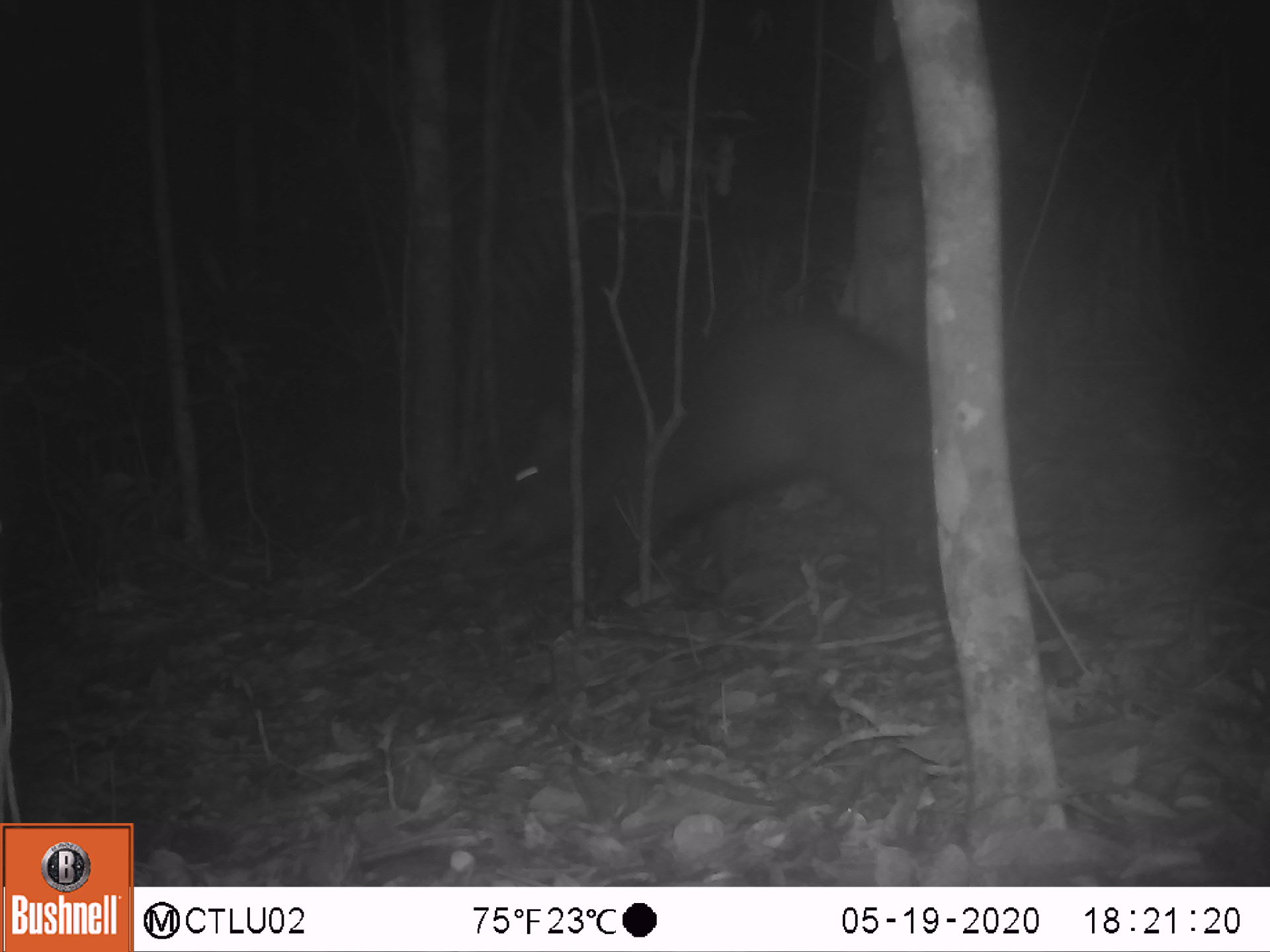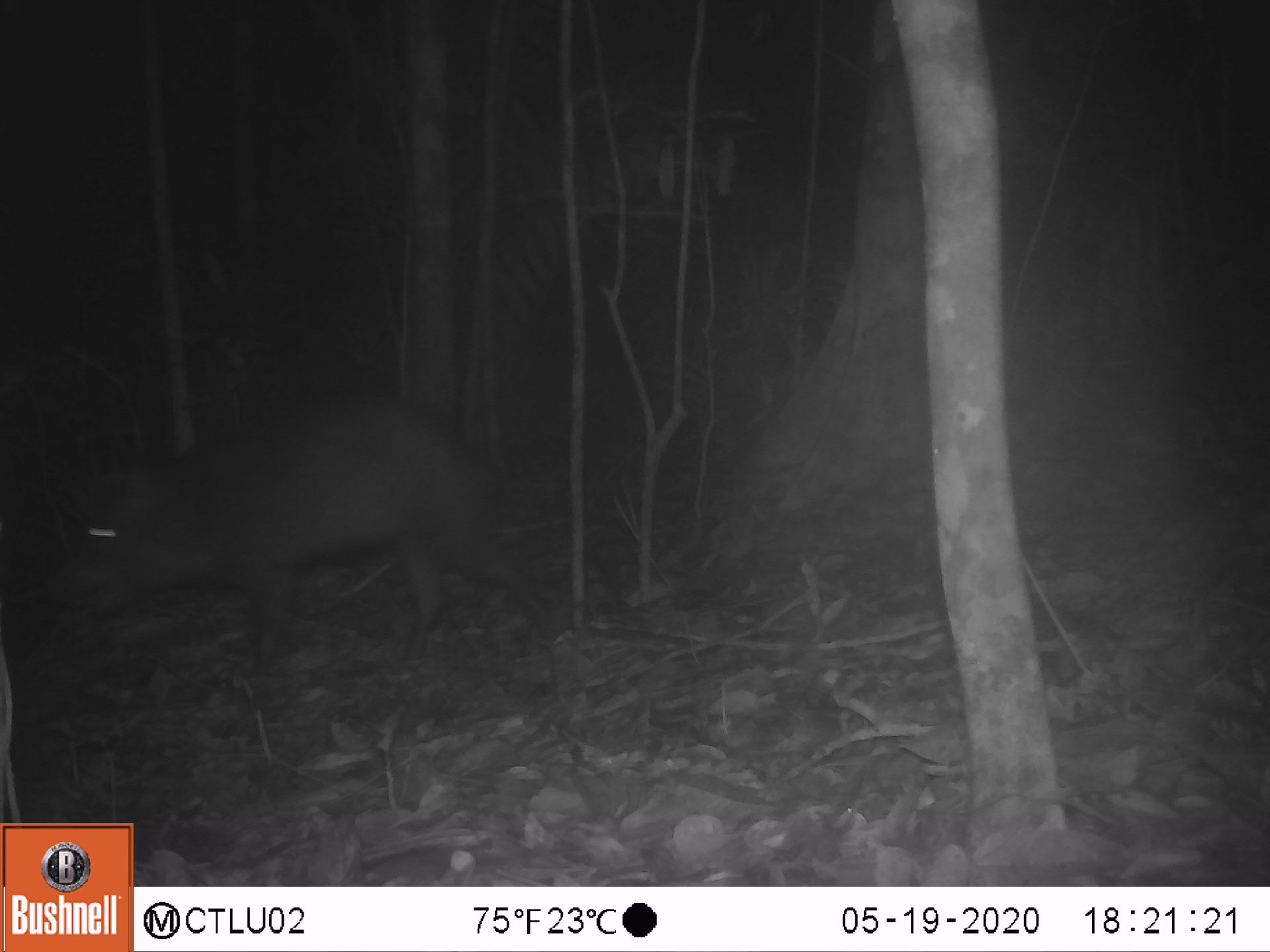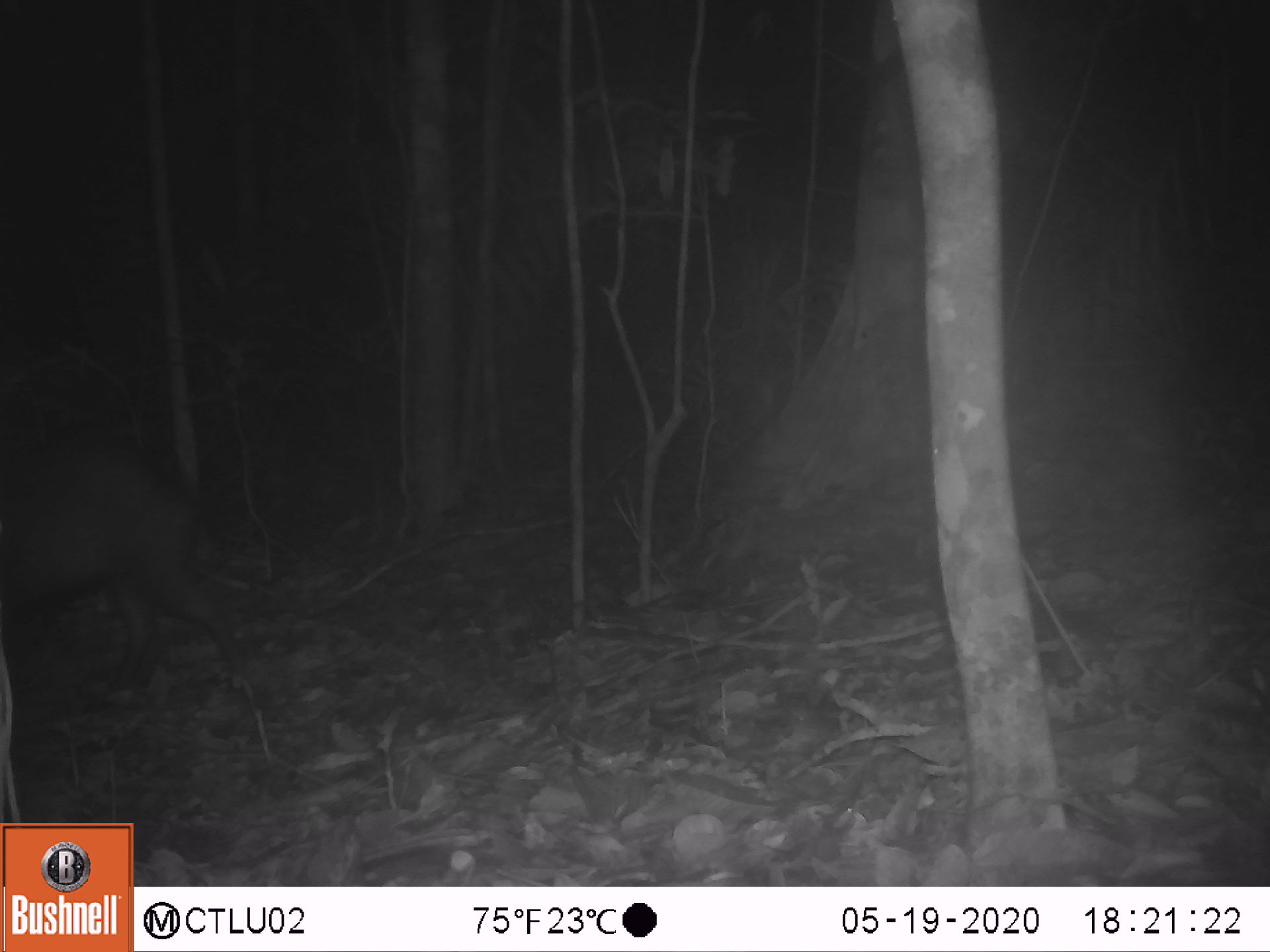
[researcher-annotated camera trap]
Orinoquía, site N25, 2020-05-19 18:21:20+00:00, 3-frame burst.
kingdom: Animalia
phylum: Chordata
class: Mammalia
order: Artiodactyla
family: Tayassuidae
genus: Tayassu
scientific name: Tayassu pecari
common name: white-lipped peccary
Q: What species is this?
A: White-lipped peccary (Tayassu pecari).